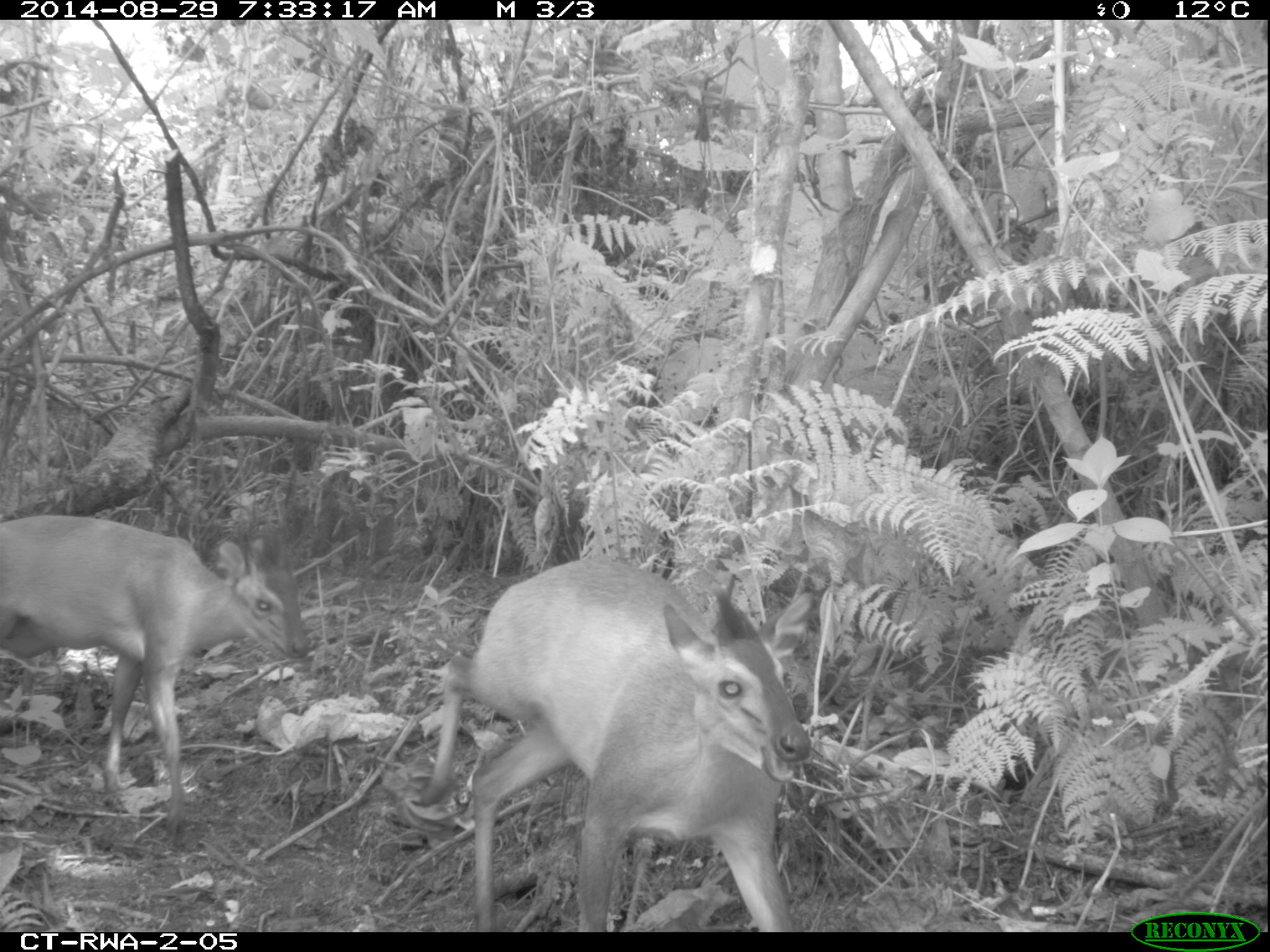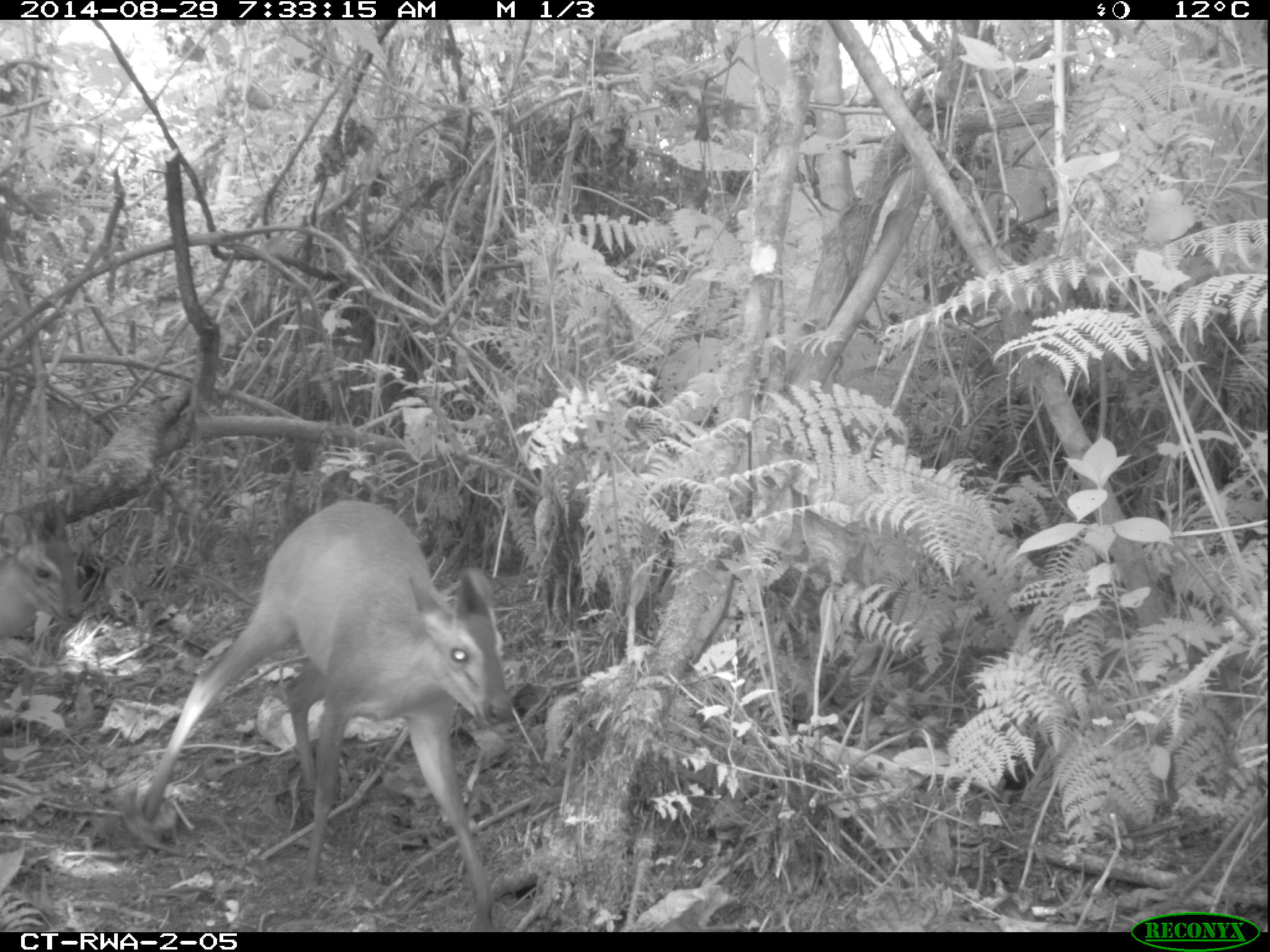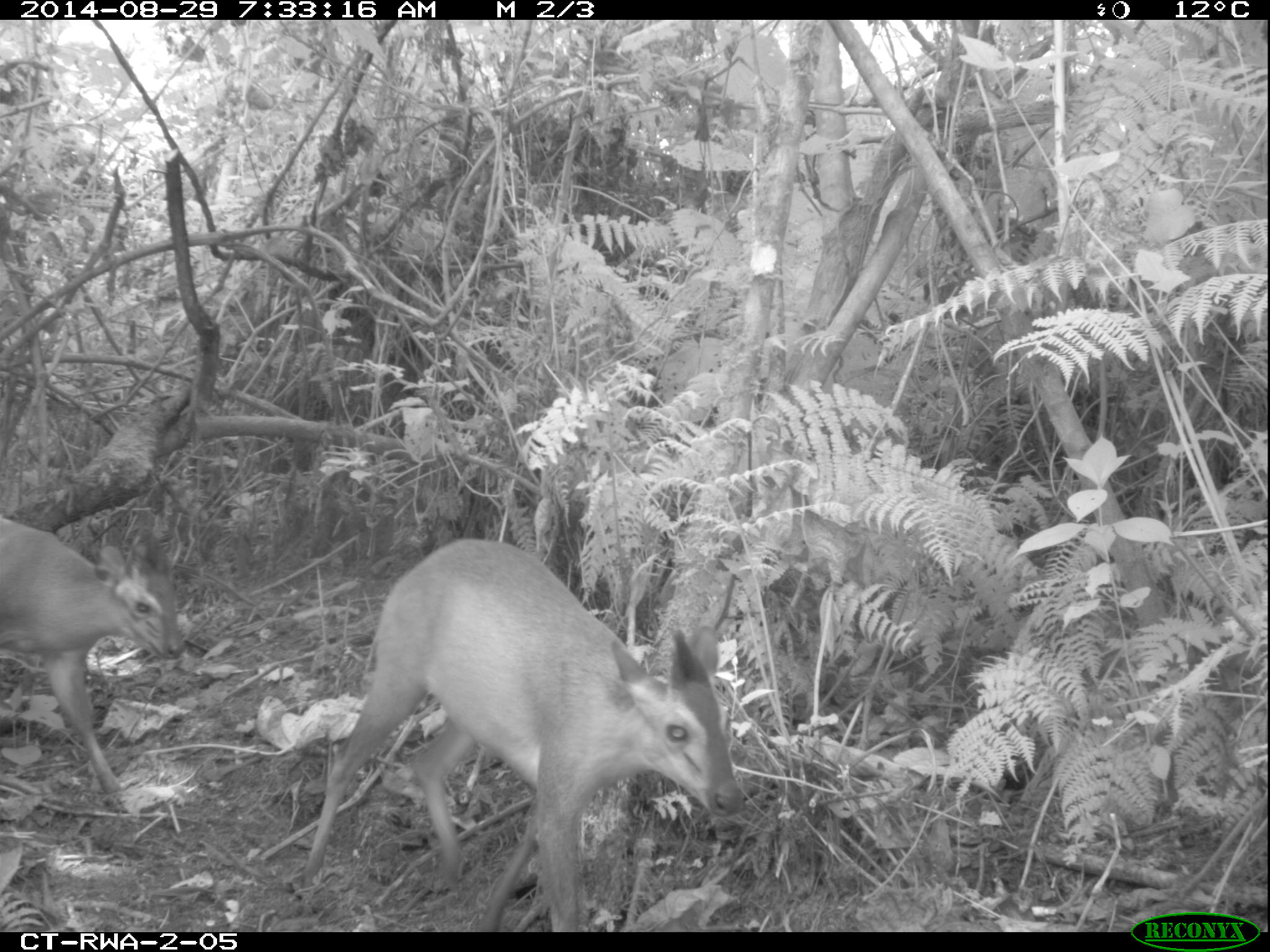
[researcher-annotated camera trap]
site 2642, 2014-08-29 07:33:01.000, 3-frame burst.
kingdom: Animalia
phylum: Chordata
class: Mammalia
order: Artiodactyla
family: Bovidae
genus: Cephalophus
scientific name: Cephalophus nigrifrons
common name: black-fronted duiker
Cephalophus nigrifrons (black-fronted duiker), count 2.